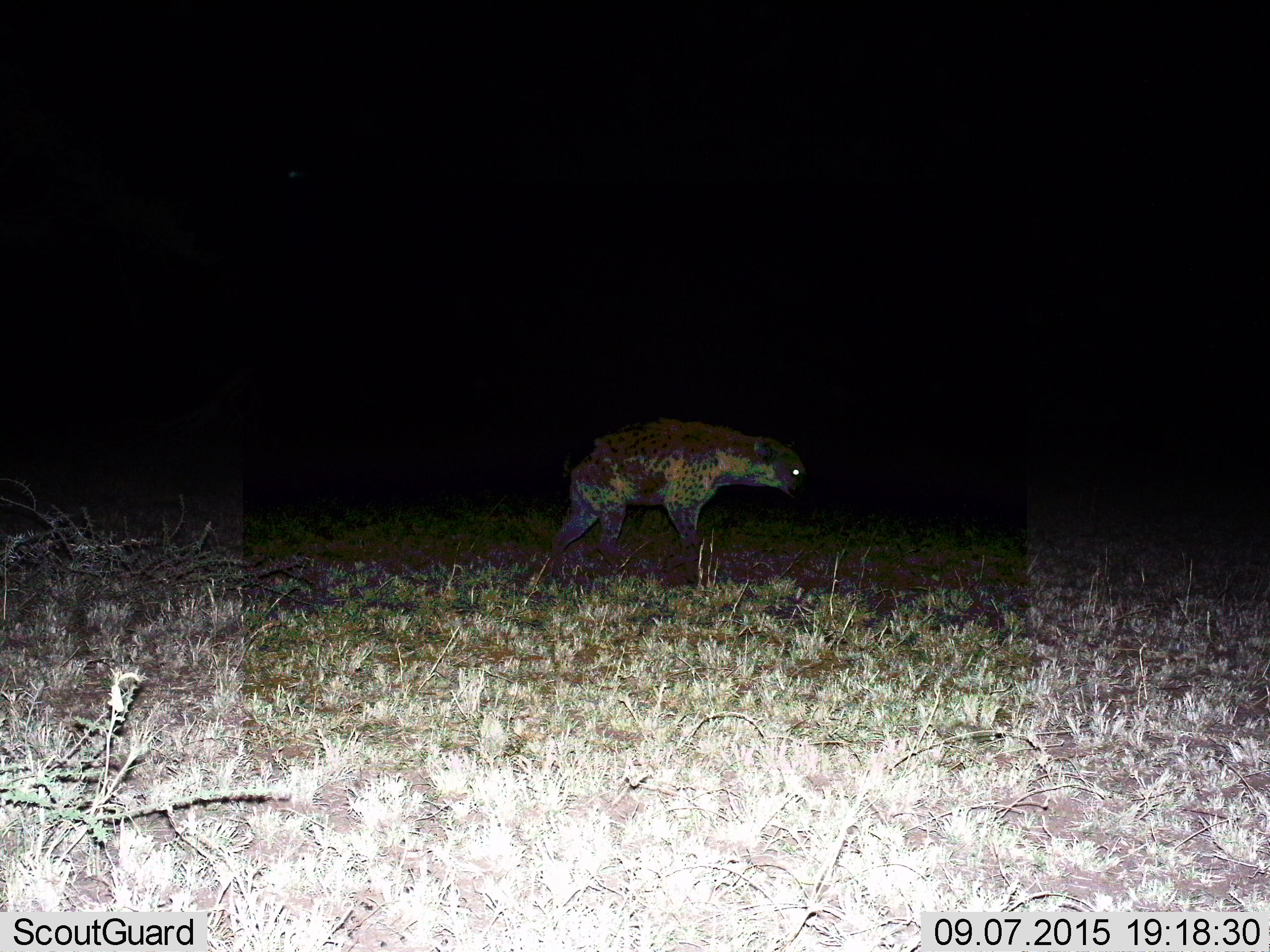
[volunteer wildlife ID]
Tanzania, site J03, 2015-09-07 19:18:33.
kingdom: Animalia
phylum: Chordata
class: Mammalia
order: Carnivora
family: Hyaenidae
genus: Crocuta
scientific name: Crocuta crocuta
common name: spotted hyena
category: hyenaspotted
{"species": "hyenaspotted (spotted hyena) (Crocuta crocuta)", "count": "1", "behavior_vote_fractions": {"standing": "67%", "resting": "0%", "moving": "33%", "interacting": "0%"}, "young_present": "0%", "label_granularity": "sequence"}